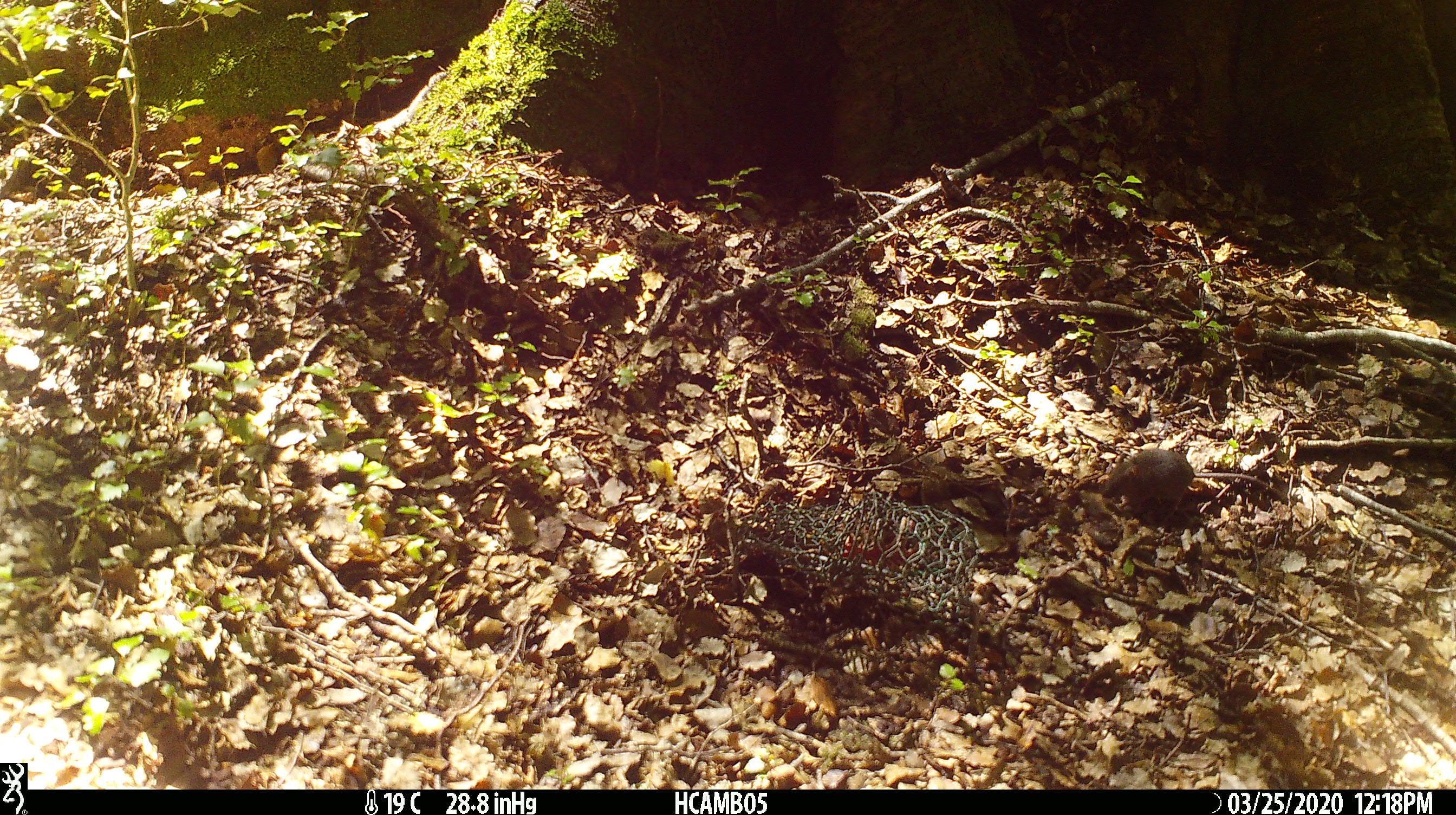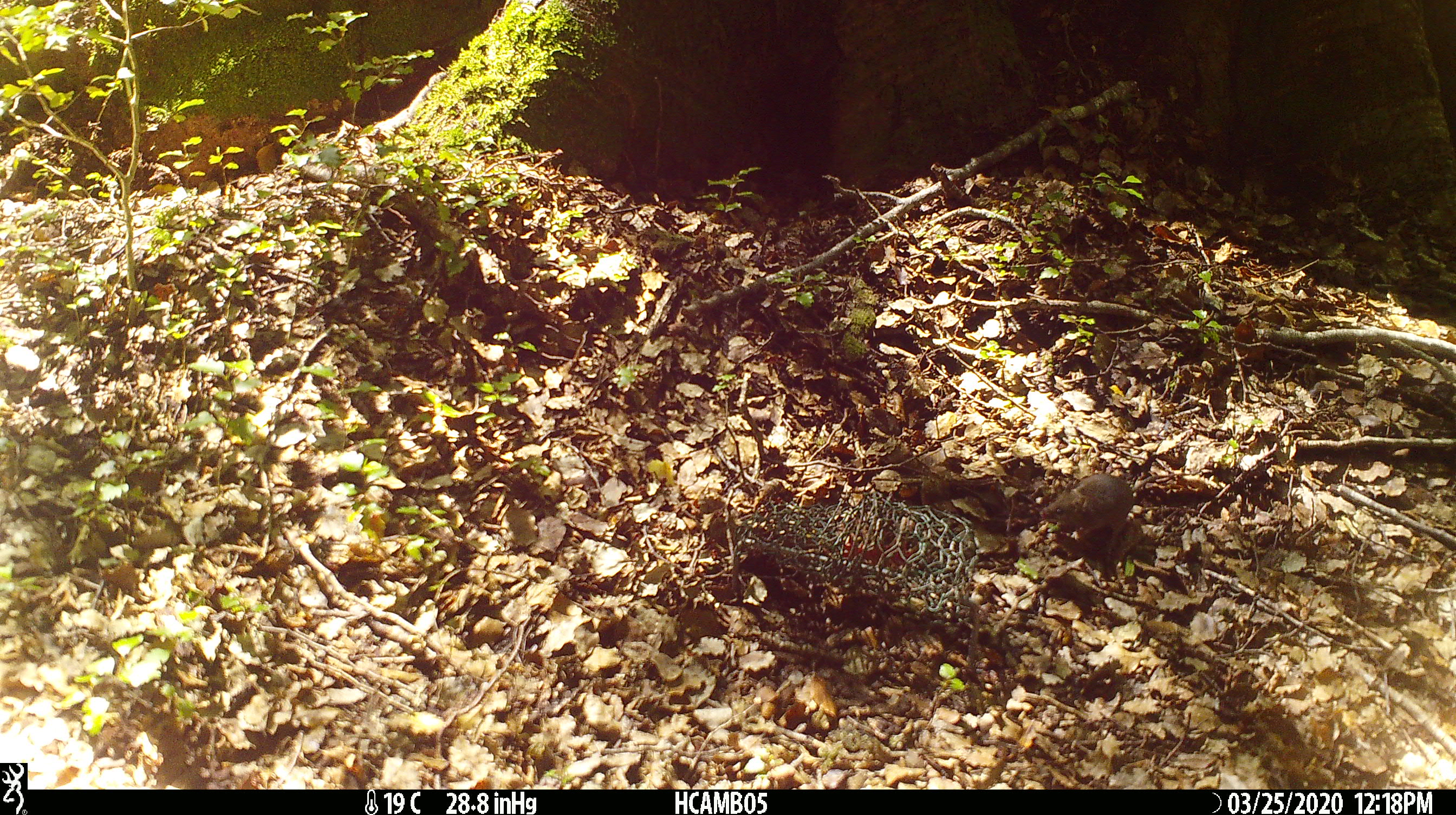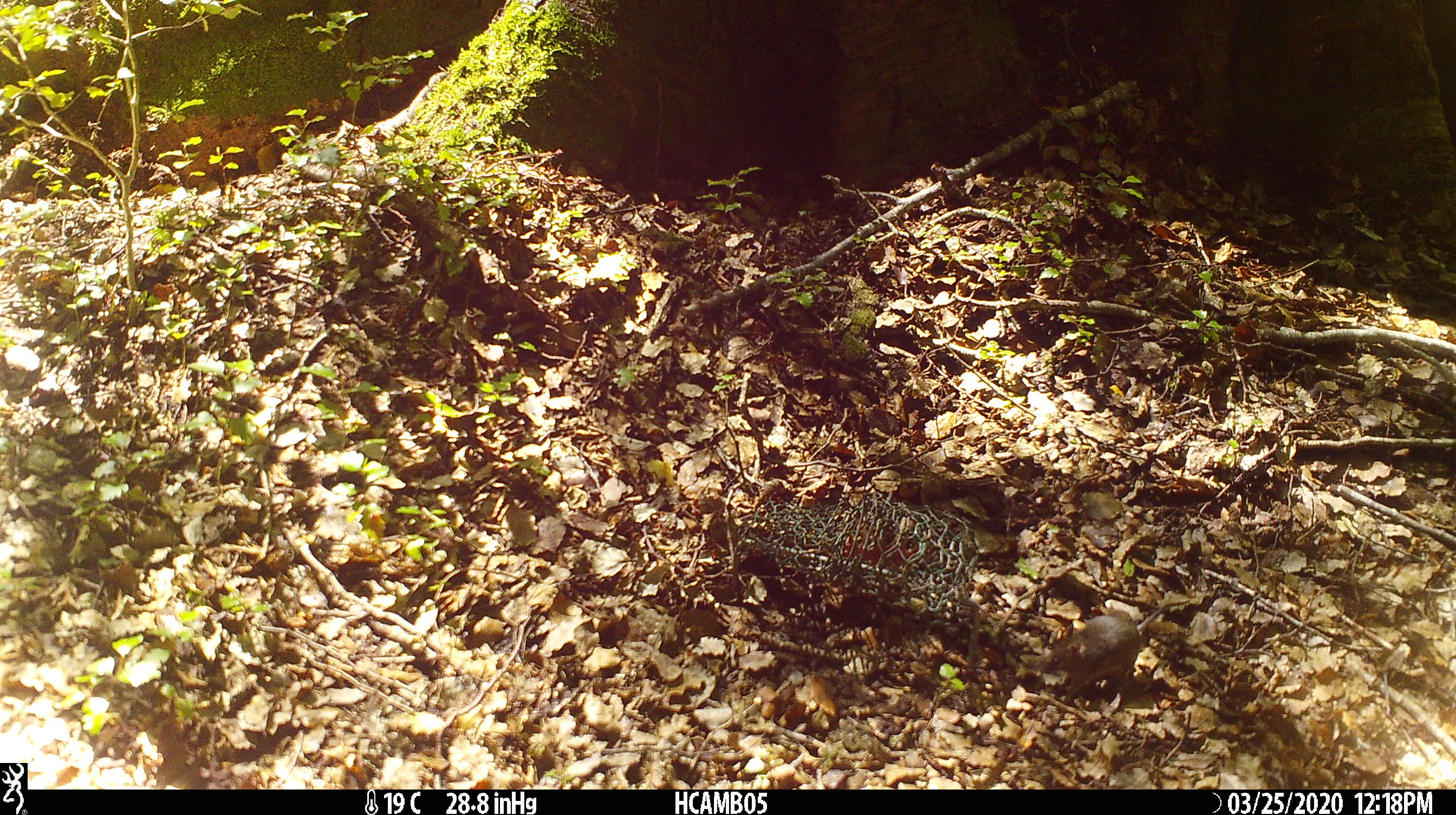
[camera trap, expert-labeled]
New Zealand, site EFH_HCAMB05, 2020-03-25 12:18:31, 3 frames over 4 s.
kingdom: Animalia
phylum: Chordata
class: Mammalia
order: Rodentia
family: Muridae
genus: Mus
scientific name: Mus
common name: mouse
Mouse (Mus).